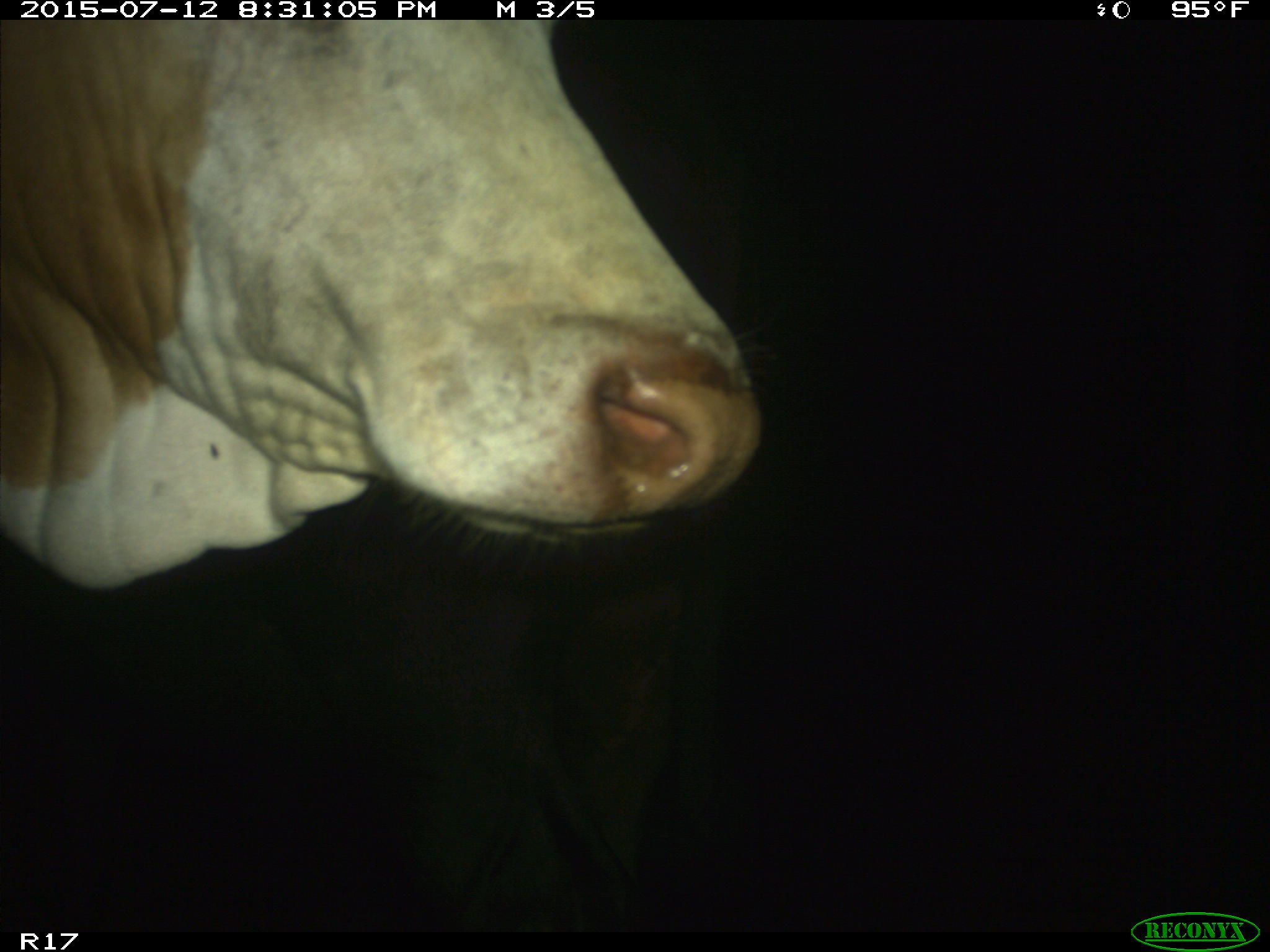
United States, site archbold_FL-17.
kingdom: Animalia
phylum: Chordata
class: Mammalia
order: Artiodactyla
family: Bovidae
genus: Bos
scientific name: Bos taurus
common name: domestic cow